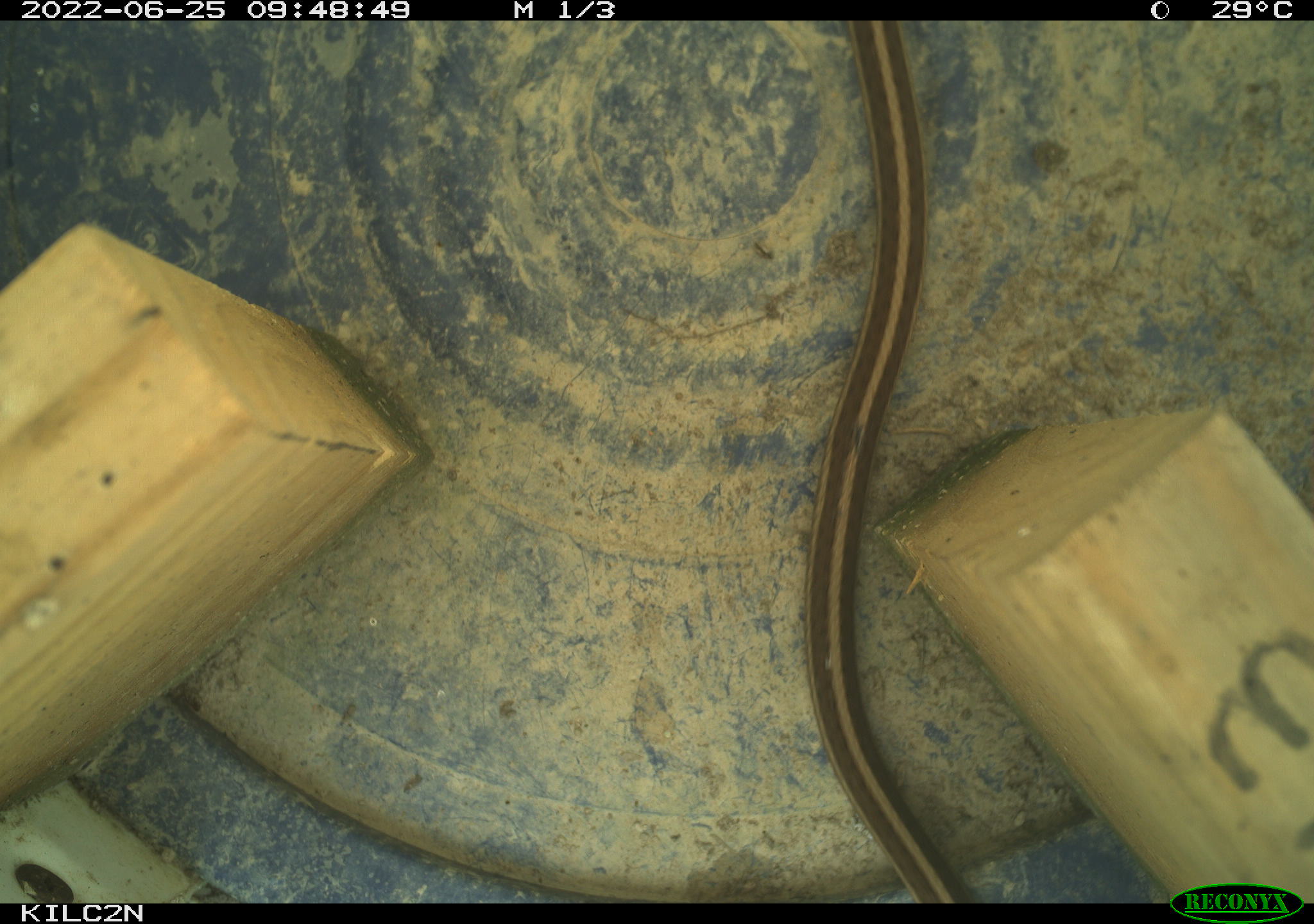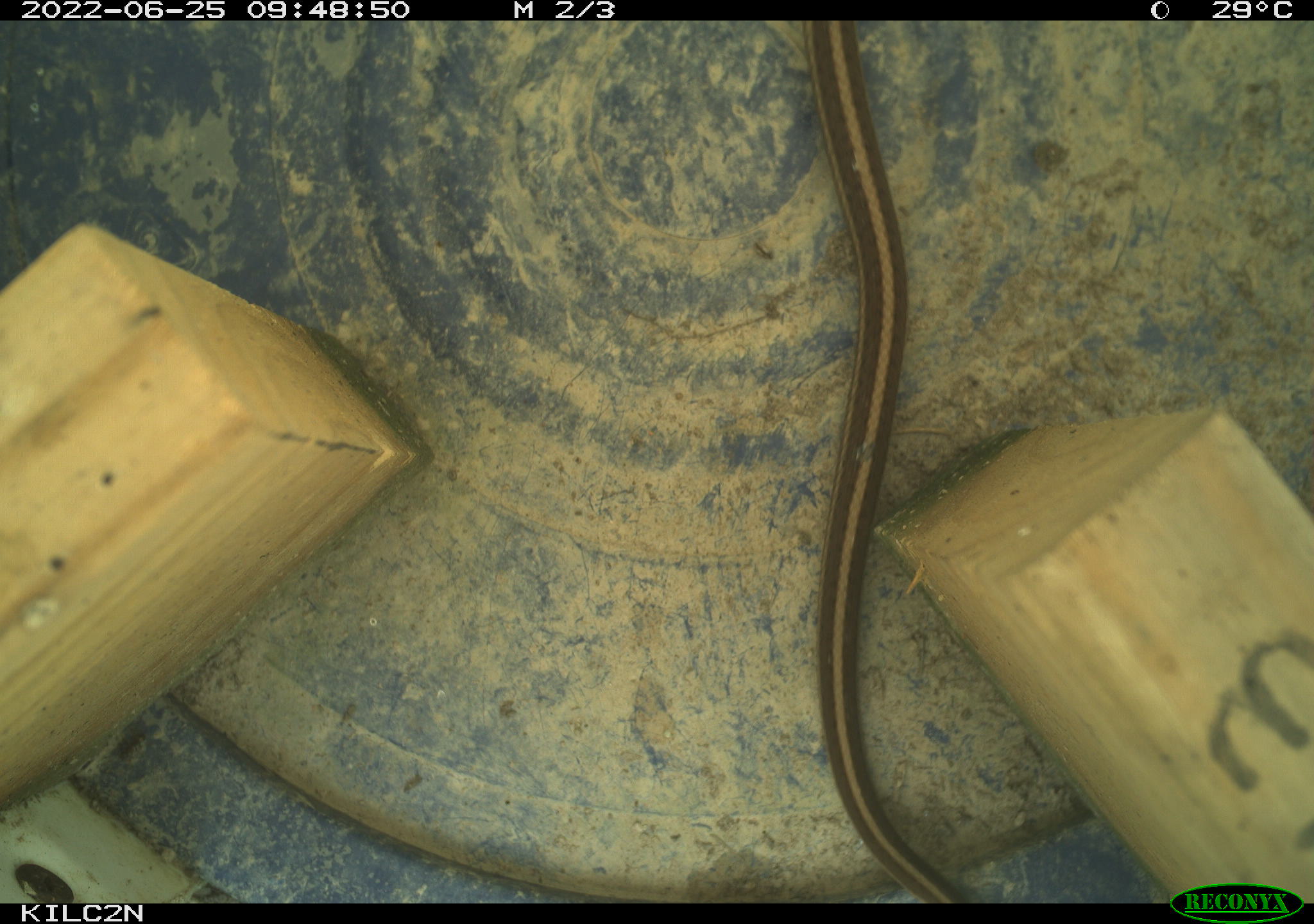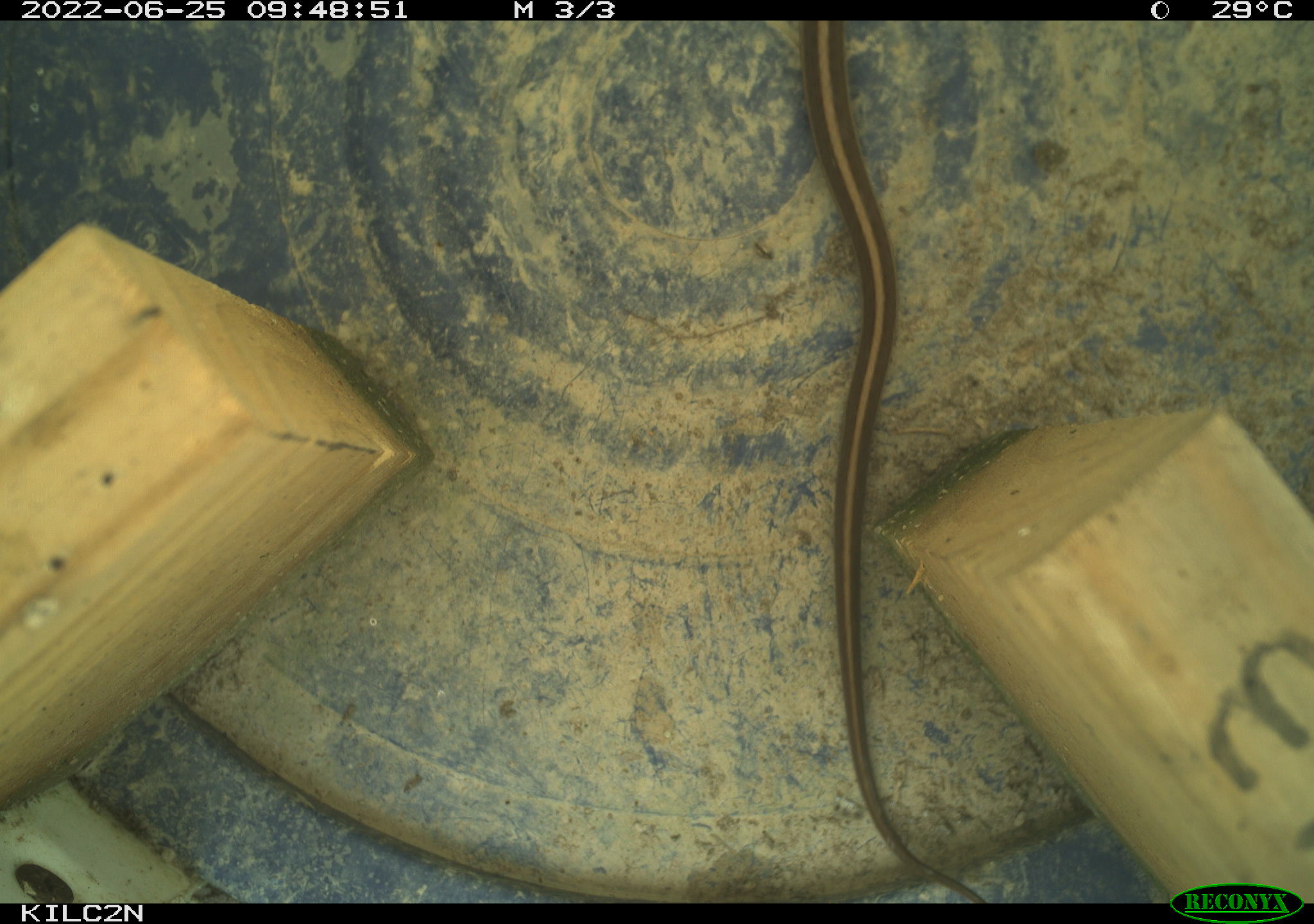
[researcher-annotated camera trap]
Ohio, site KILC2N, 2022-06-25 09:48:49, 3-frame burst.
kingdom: Animalia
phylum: Chordata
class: Reptilia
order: Squamata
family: Colubridae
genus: Thamnophis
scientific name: Thamnophis sirtalis sirtalis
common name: eastern gartersnake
Eastern gartersnake (Thamnophis sirtalis sirtalis).